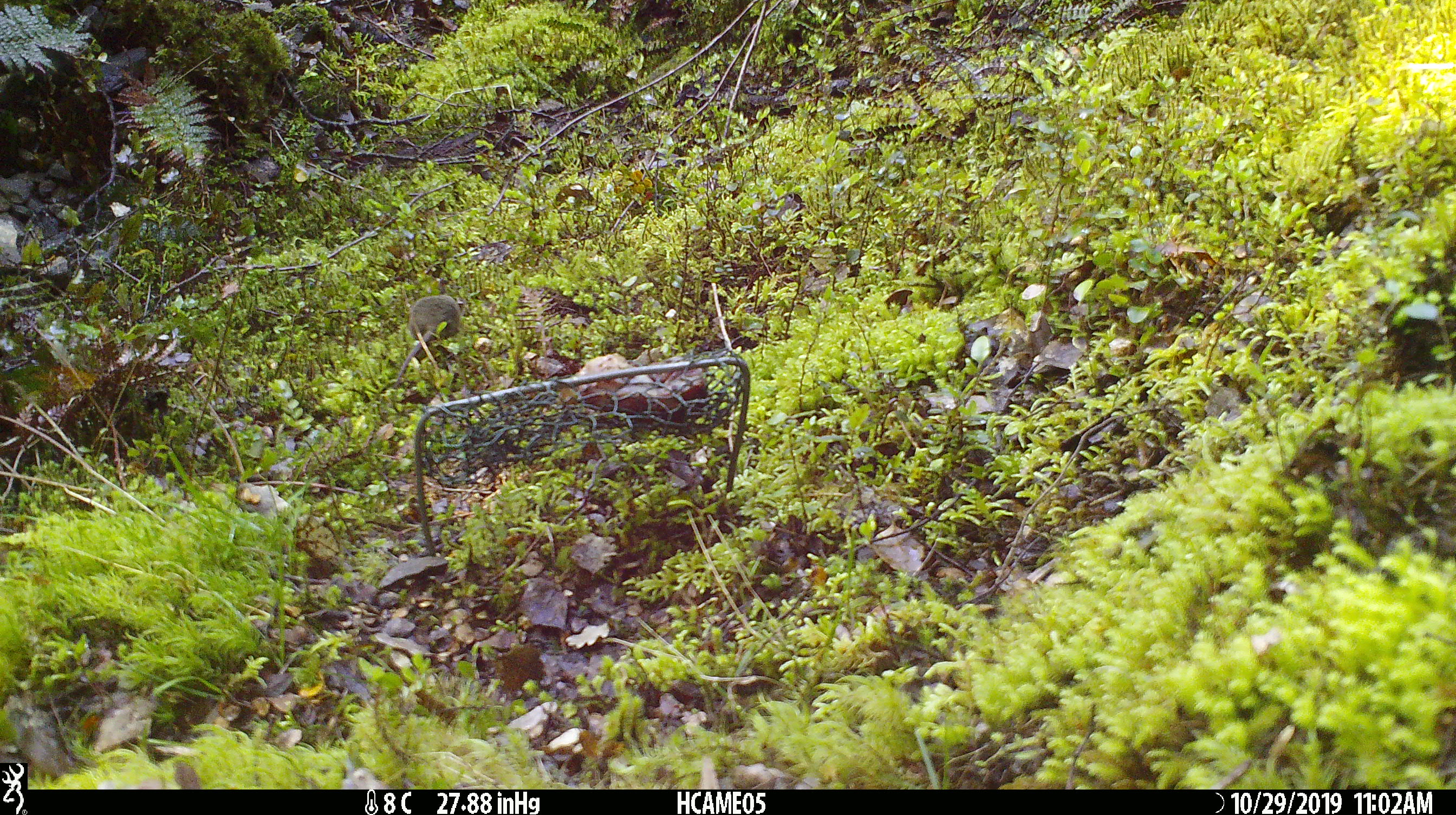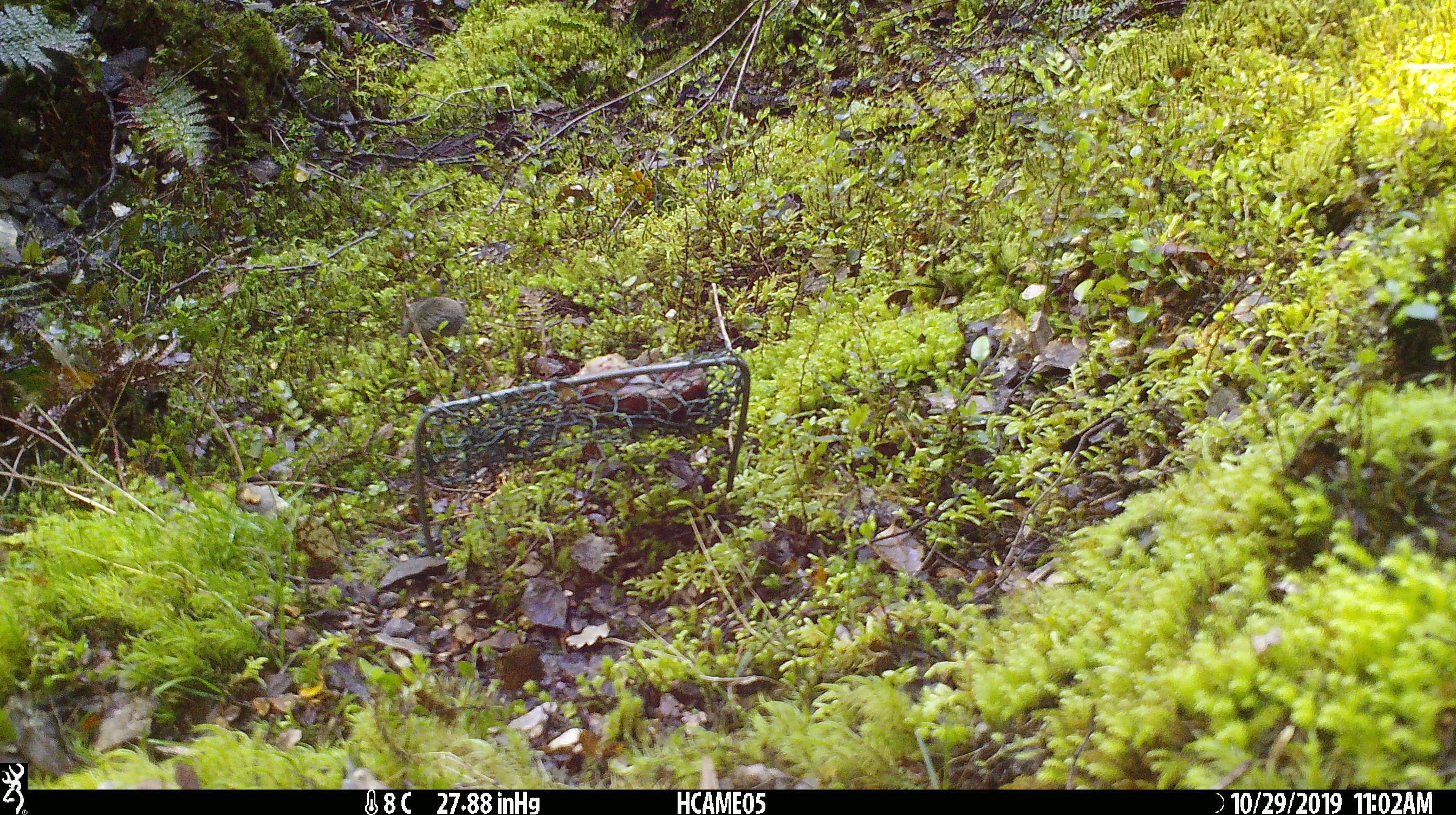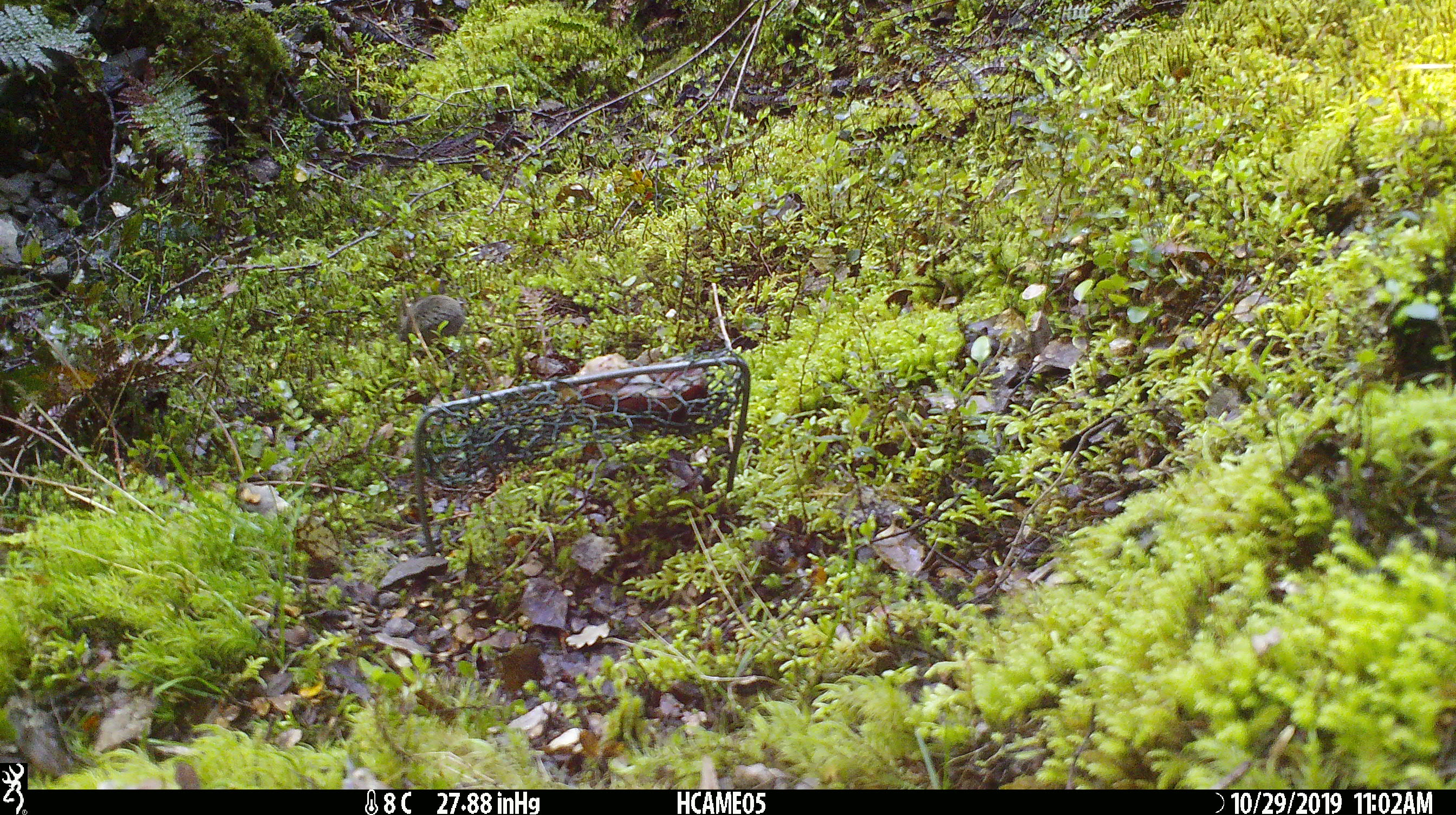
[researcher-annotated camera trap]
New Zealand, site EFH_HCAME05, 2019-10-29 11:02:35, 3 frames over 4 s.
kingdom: Animalia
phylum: Chordata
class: Mammalia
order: Rodentia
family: Muridae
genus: Mus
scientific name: Mus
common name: mouse